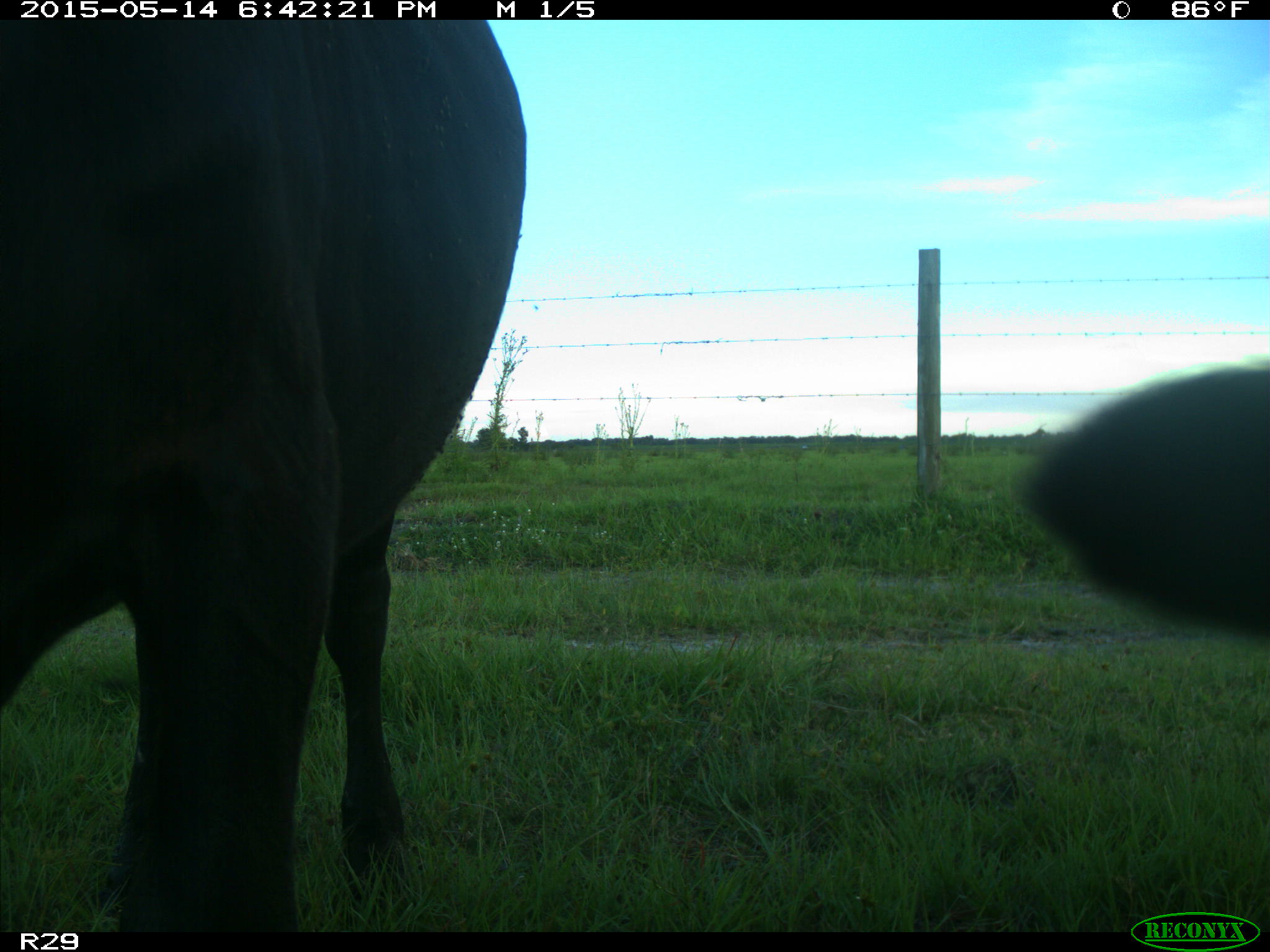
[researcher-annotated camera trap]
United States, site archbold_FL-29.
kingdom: Animalia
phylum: Chordata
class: Mammalia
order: Artiodactyla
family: Bovidae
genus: Bos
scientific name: Bos taurus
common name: domestic cow